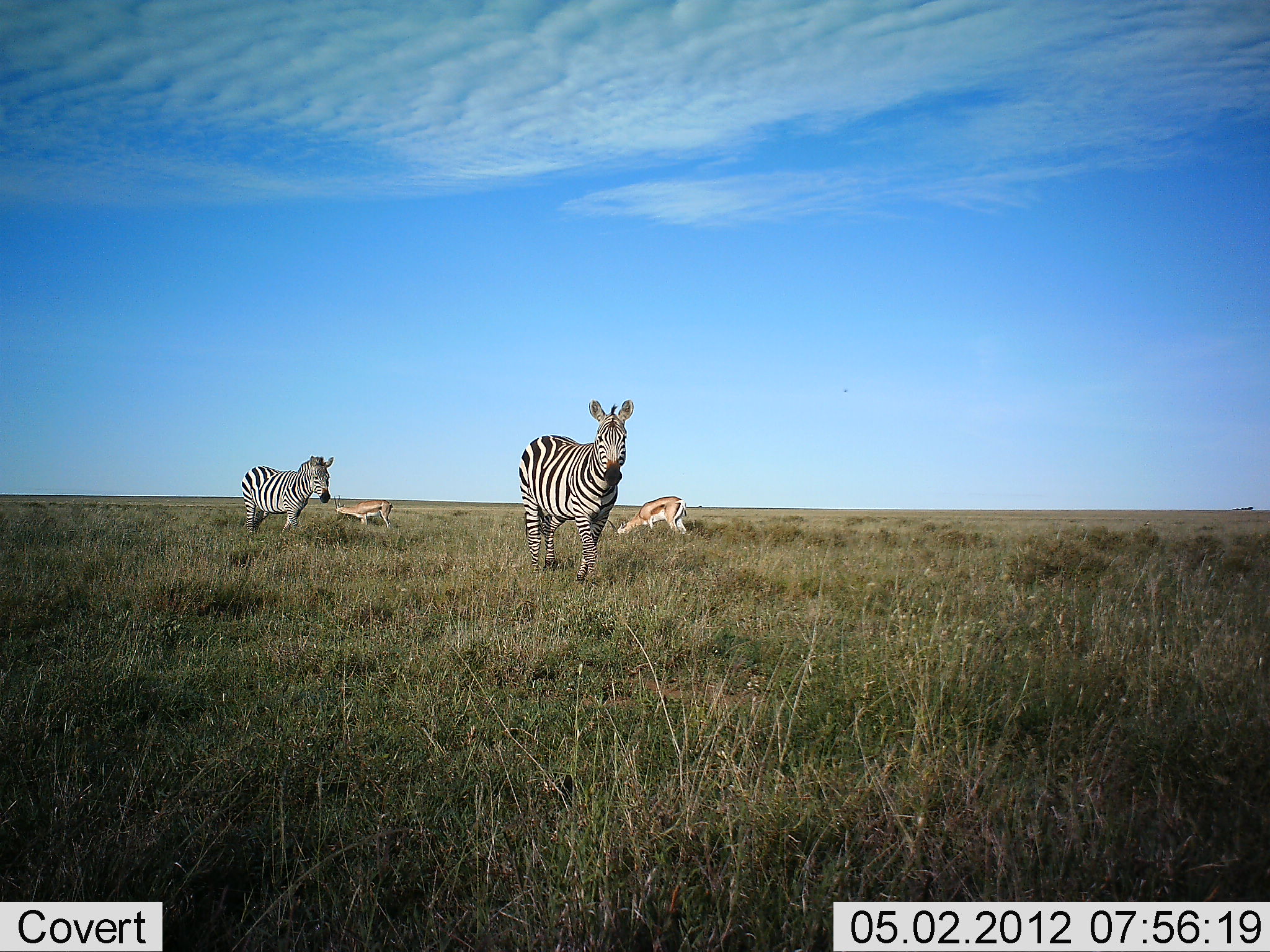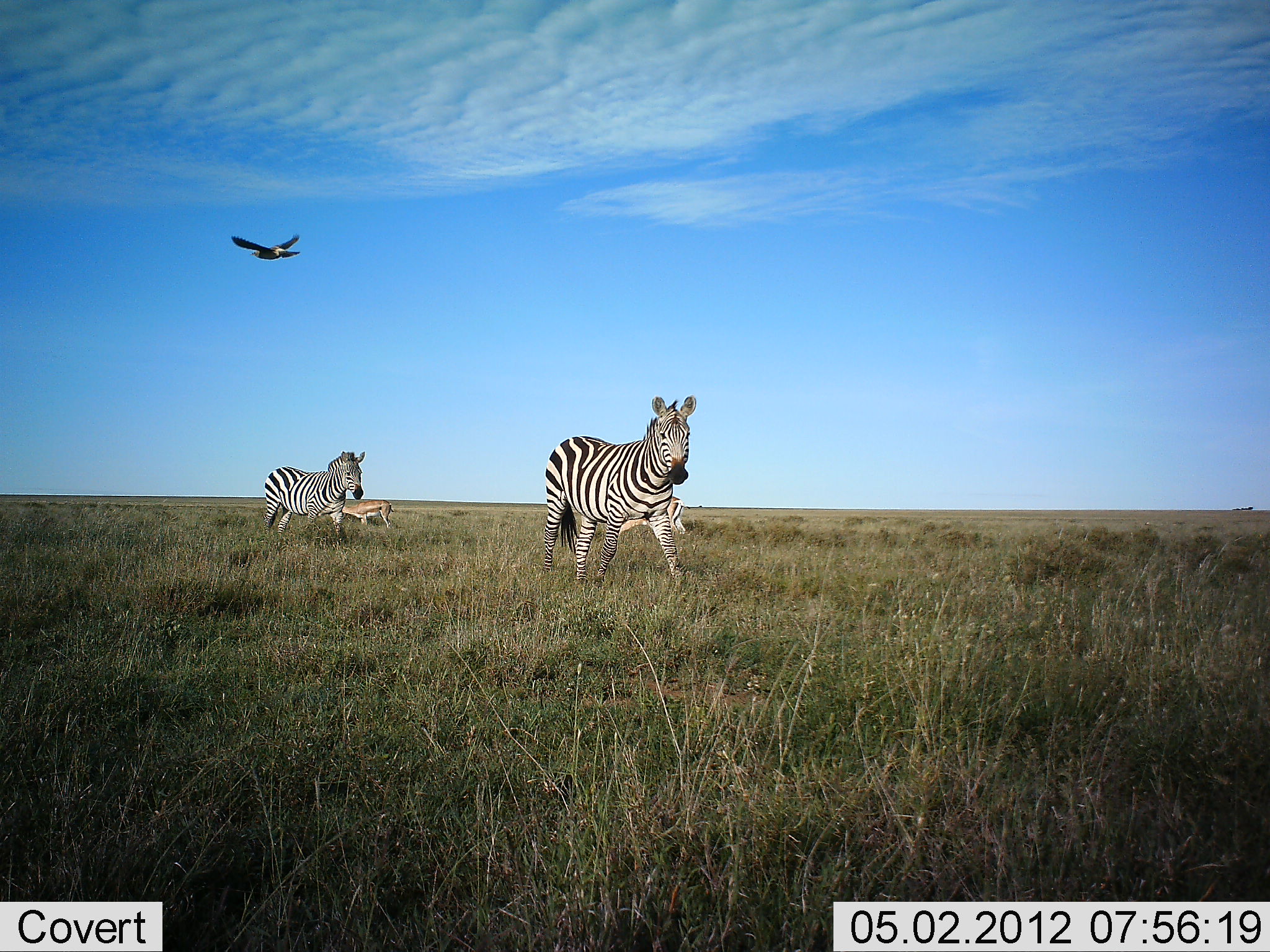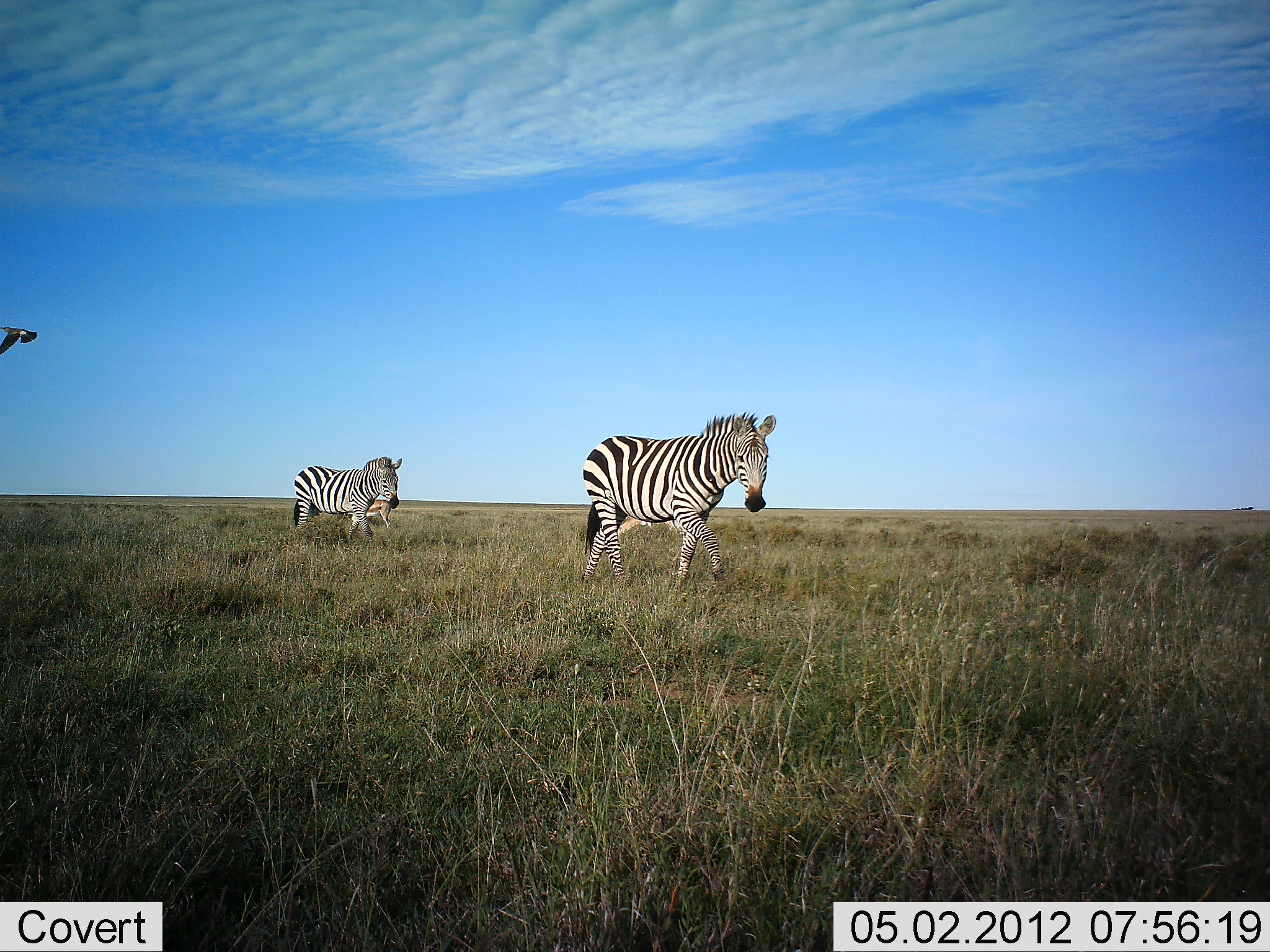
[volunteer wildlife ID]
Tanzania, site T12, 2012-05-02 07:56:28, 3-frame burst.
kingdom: Animalia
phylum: Chordata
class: Mammalia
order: Artiodactyla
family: Bovidae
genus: Eudorcas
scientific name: Eudorcas thomsonii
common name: thomson's gazelle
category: gazellethomsons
Gazellethomsons (thomson's gazelle) (Eudorcas thomsonii), count 2. Behavior (volunteer vote fractions): standing 32%, resting 0%, moving 7%, interacting 0%. Young present (vote fraction): 0%. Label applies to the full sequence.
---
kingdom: Animalia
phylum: Chordata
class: Aves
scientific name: Aves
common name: bird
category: otherbird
Otherbird (bird) (Aves), count 1. Behavior (volunteer vote fractions): standing 0%, resting 0%, moving 100%, interacting 0%. Young present (vote fraction): 0%. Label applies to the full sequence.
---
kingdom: Animalia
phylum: Chordata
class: Mammalia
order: Perissodactyla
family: Equidae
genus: Equus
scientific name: Equus quagga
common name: plains zebra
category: zebra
Zebra (plains zebra) (Equus quagga), count 2. Behavior (volunteer vote fractions): standing 0%, resting 0%, moving 100%, interacting 0%. Young present (vote fraction): 0%. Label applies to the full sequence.